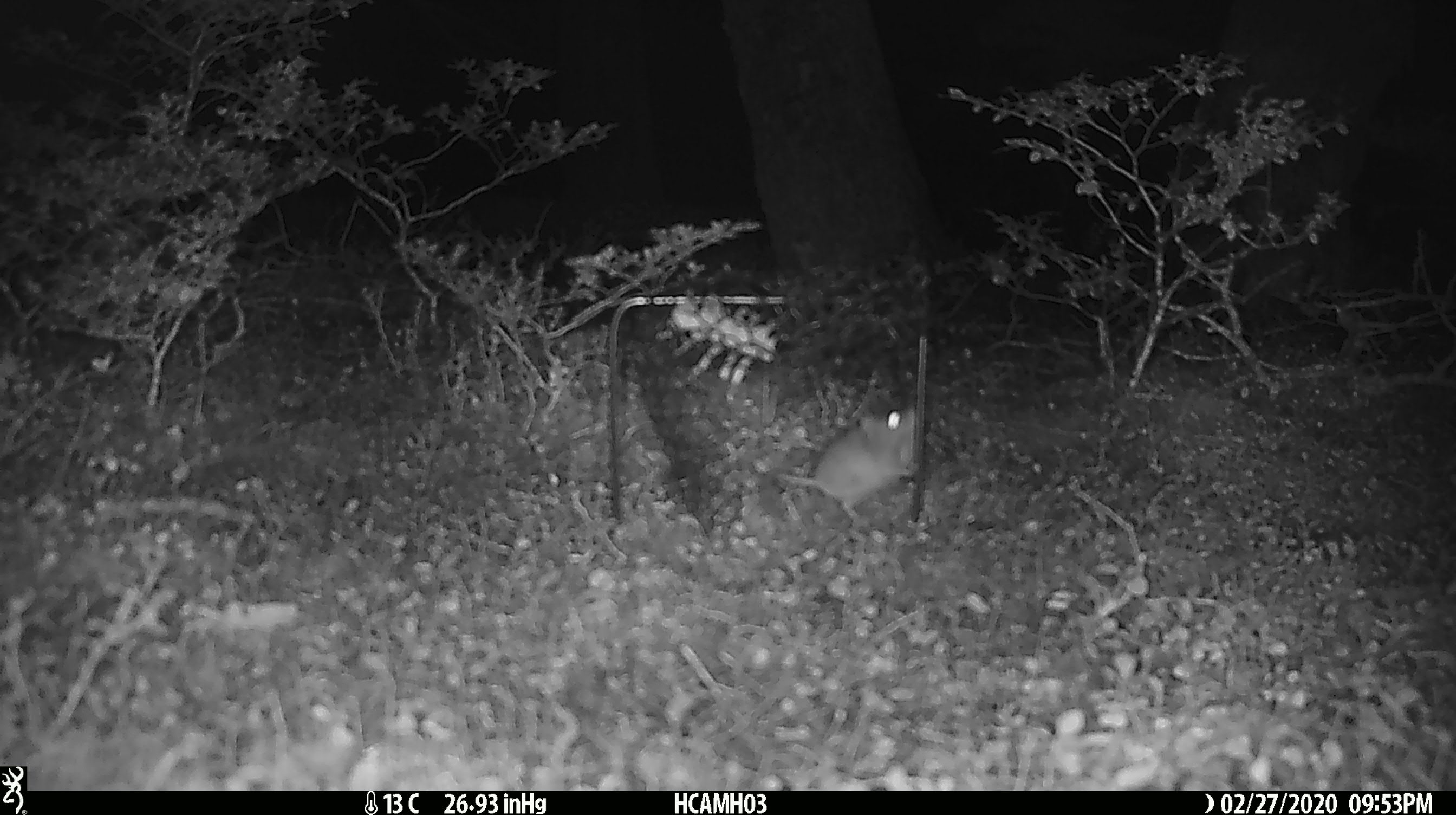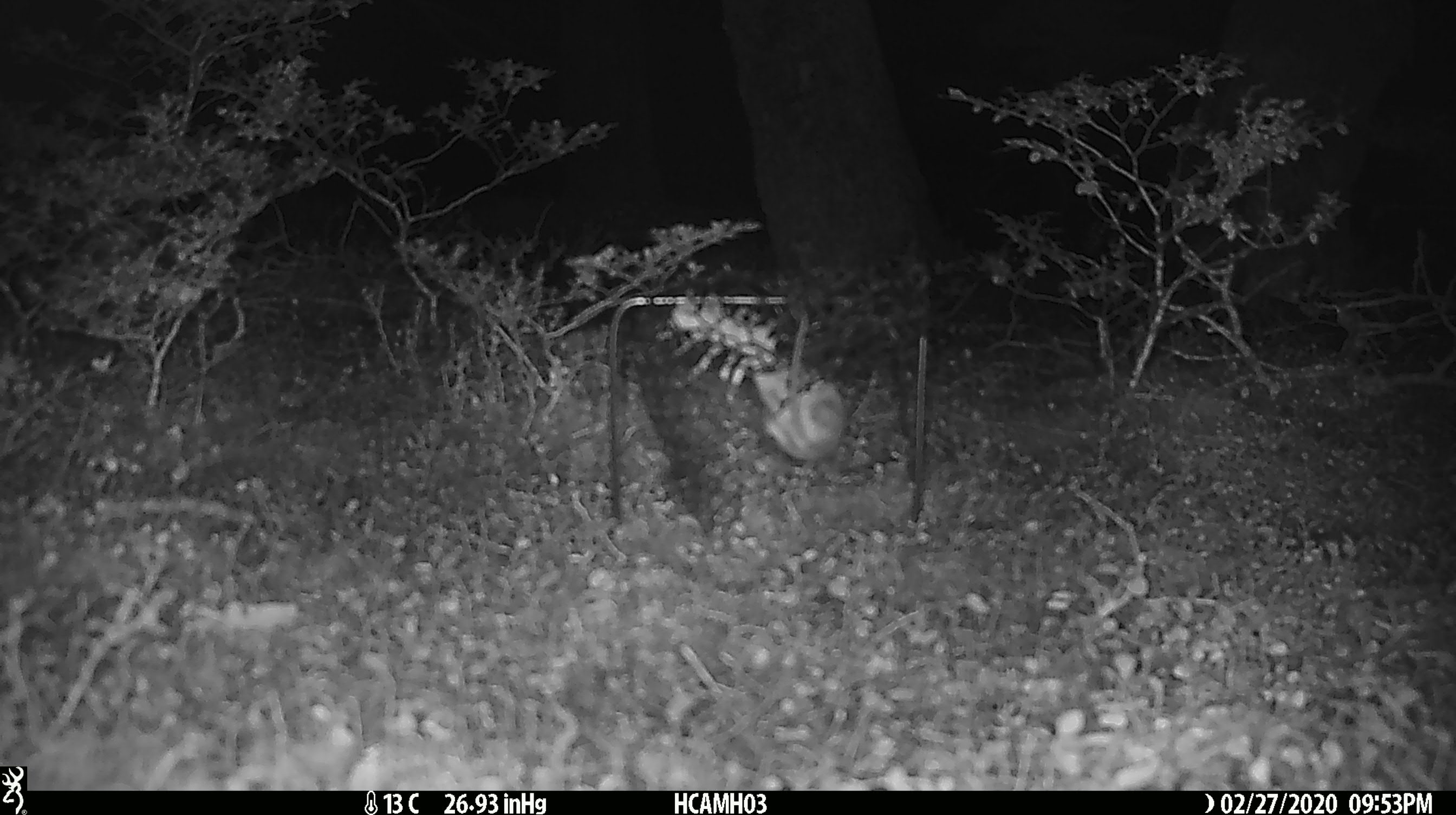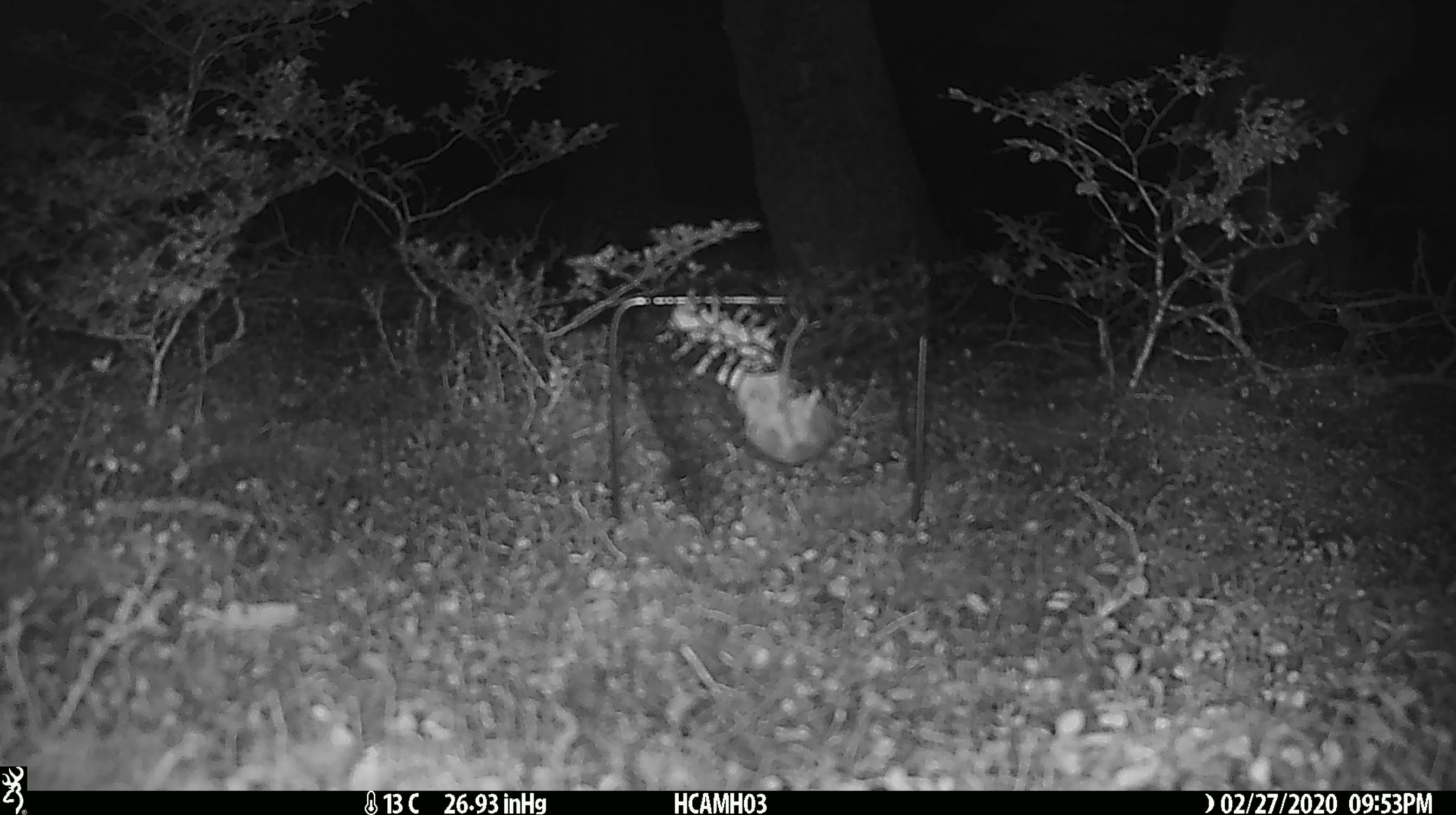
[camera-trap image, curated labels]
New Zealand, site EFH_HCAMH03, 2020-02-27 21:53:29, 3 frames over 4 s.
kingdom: Animalia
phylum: Chordata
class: Mammalia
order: Rodentia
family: Muridae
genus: Mus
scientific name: Mus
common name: mouse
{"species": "mouse (Mus)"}